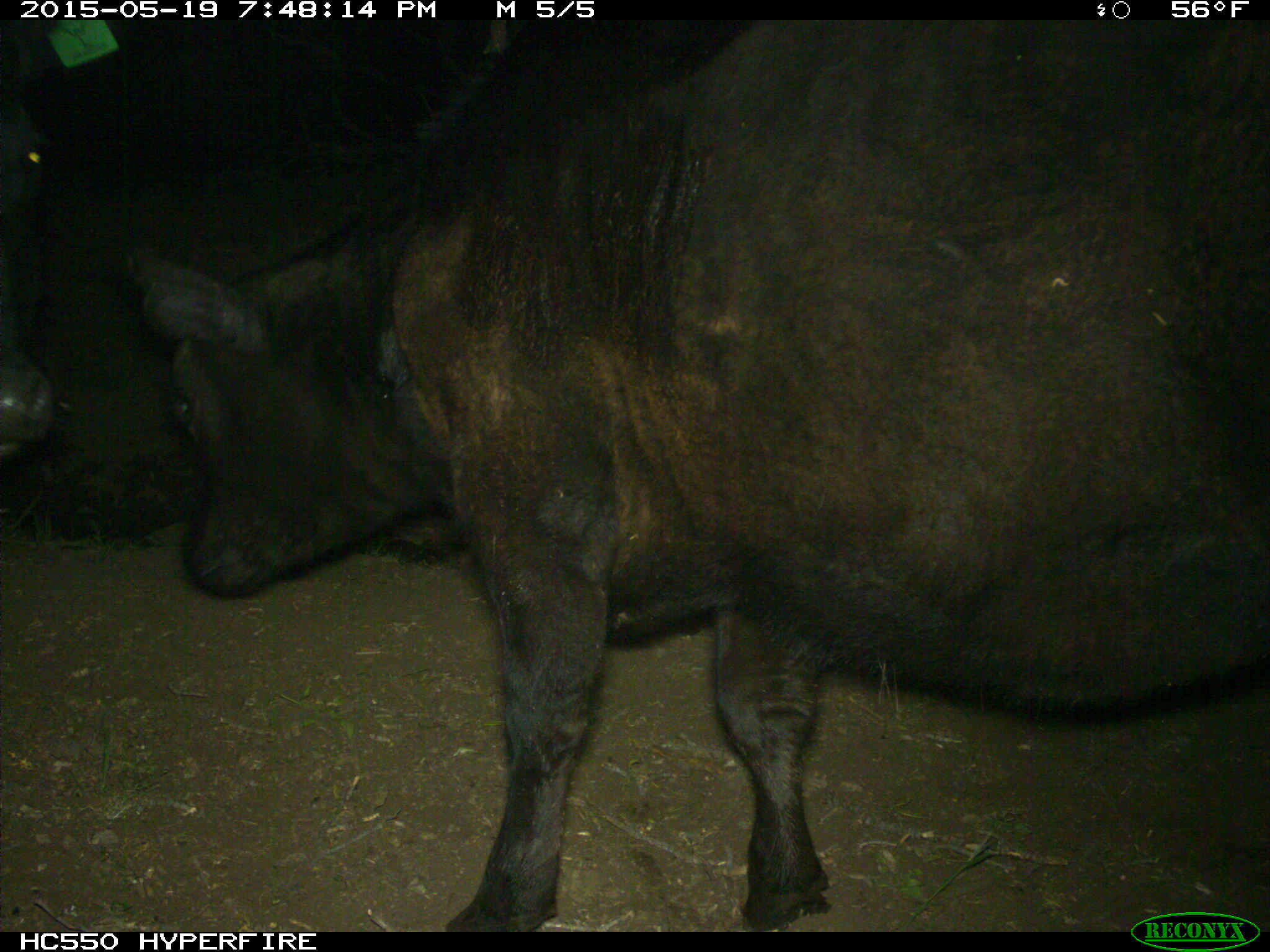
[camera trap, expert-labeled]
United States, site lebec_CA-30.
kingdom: Animalia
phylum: Chordata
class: Mammalia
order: Artiodactyla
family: Bovidae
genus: Bos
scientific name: Bos taurus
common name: domestic cow